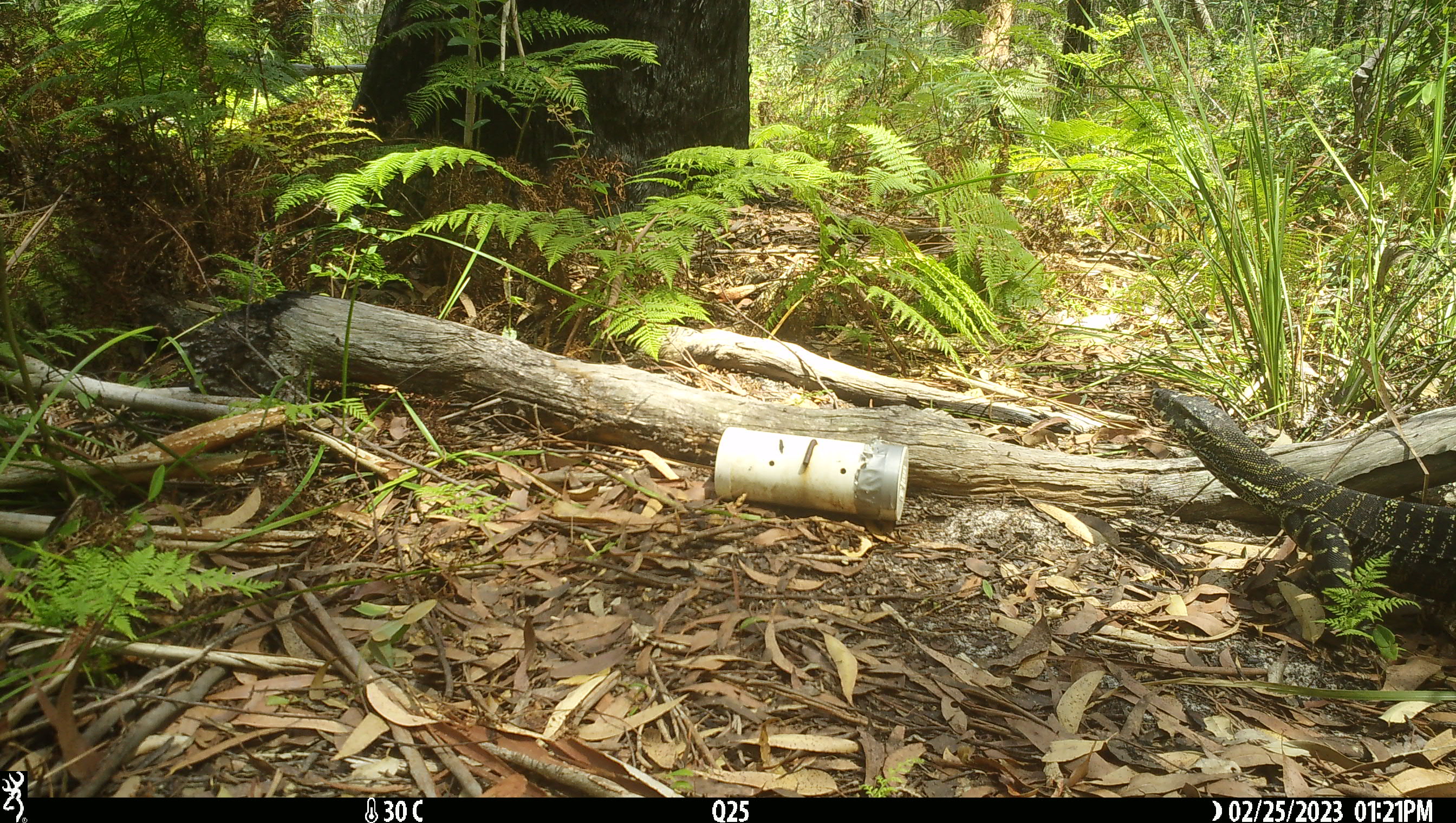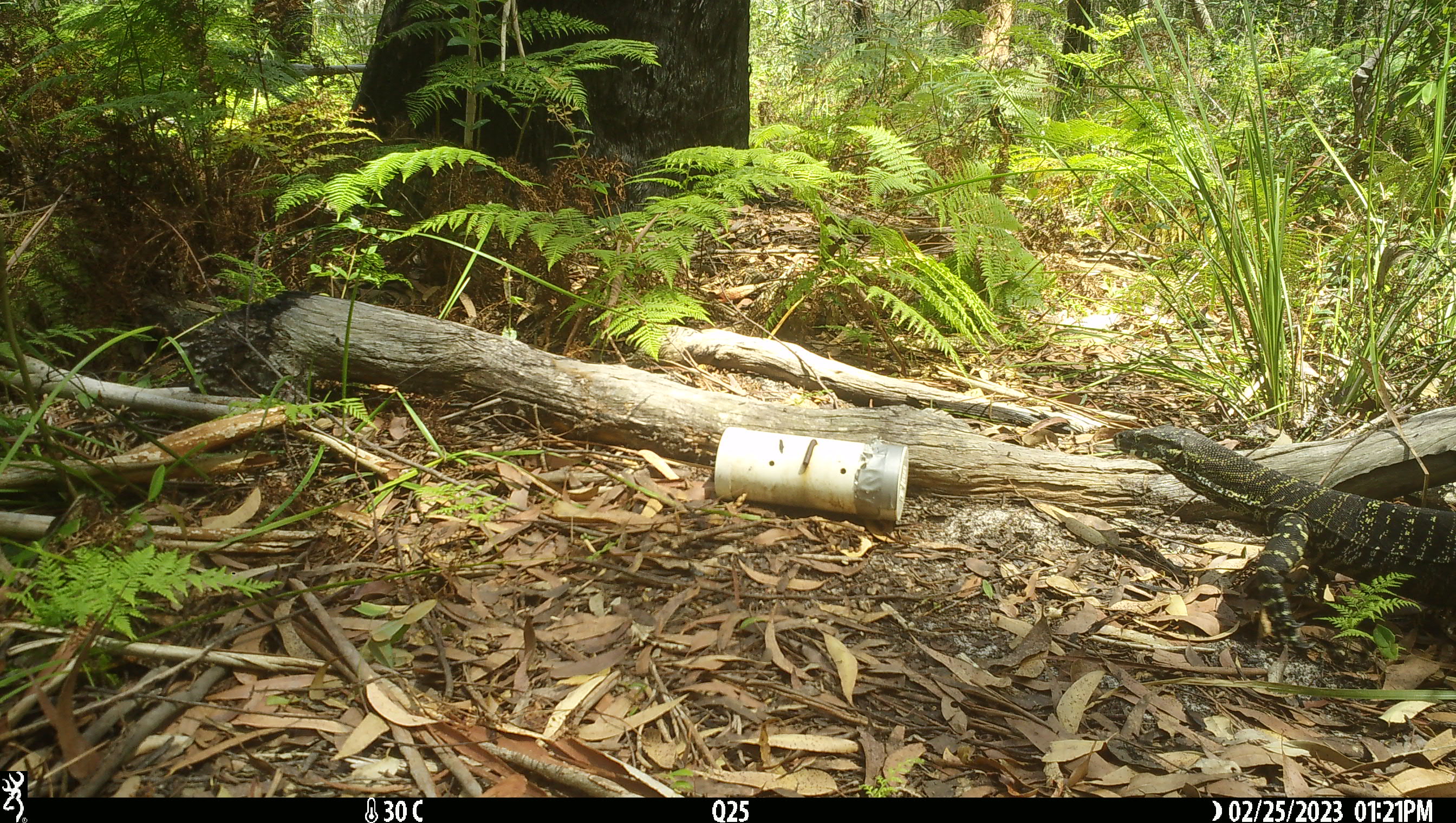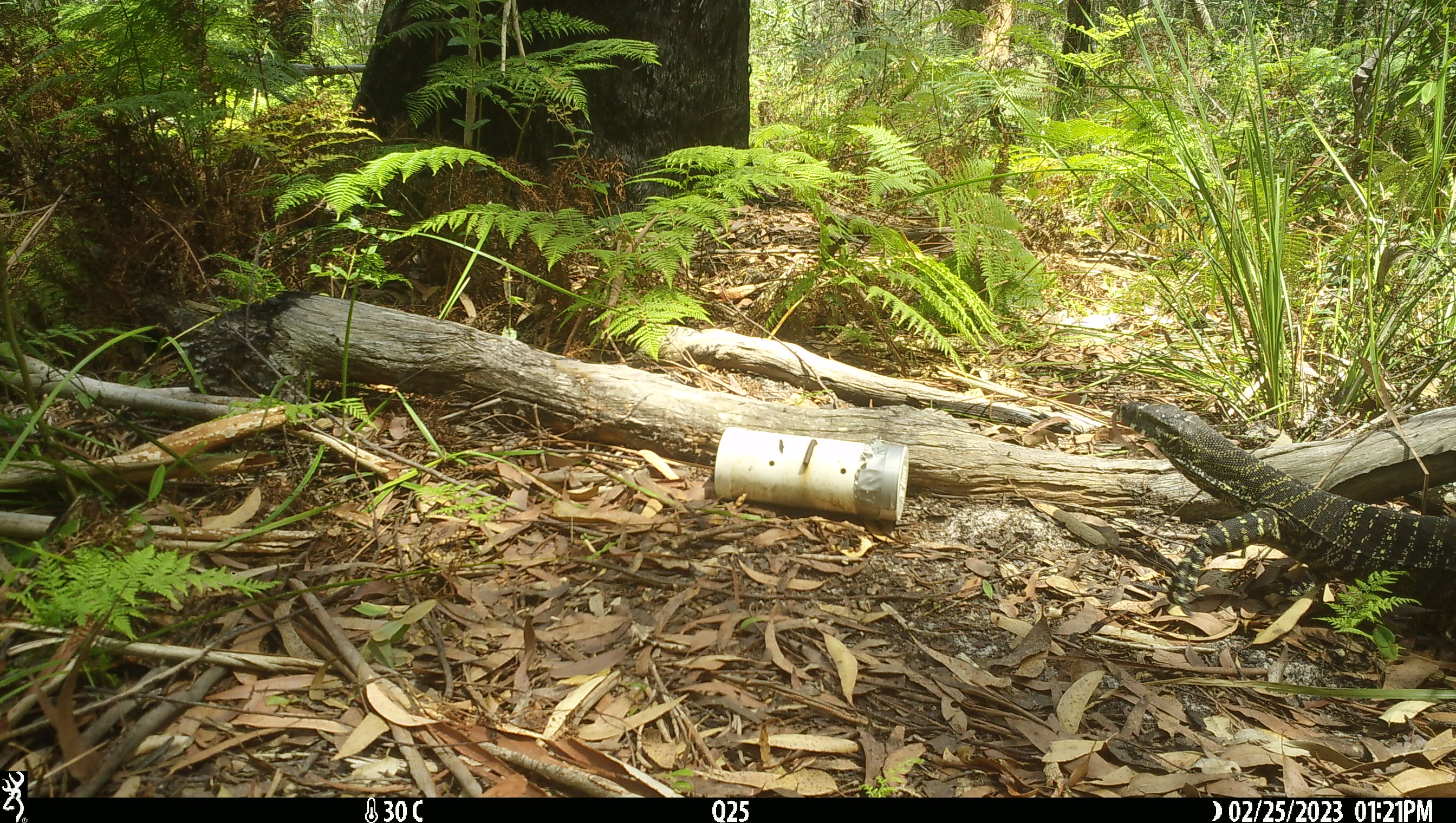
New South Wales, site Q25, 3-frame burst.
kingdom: Animalia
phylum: Chordata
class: Reptilia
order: Squamata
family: Varanidae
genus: Varanus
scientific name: Varanus varius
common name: lace monitor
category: goanna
Goanna (lace monitor) (Varanus varius).